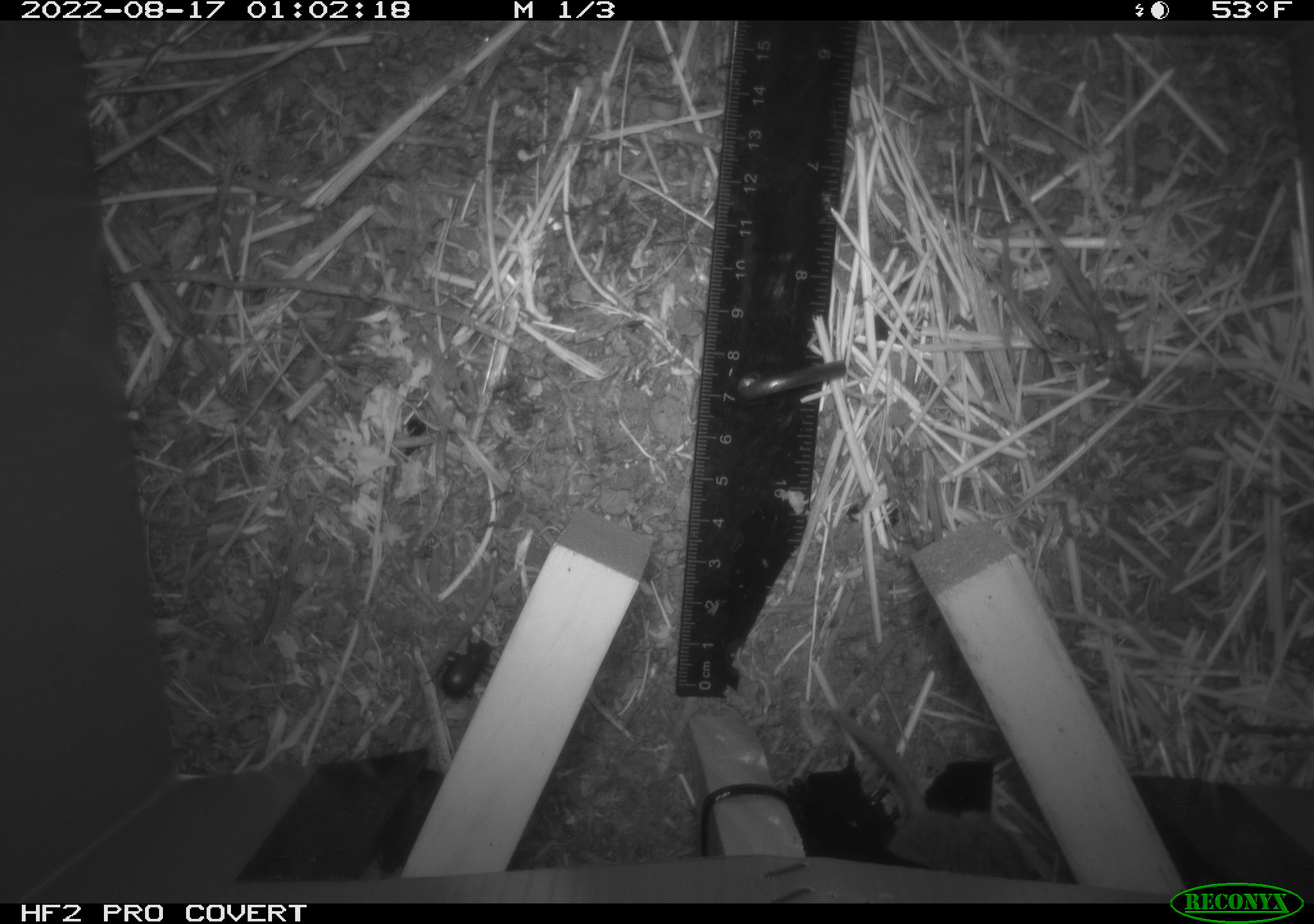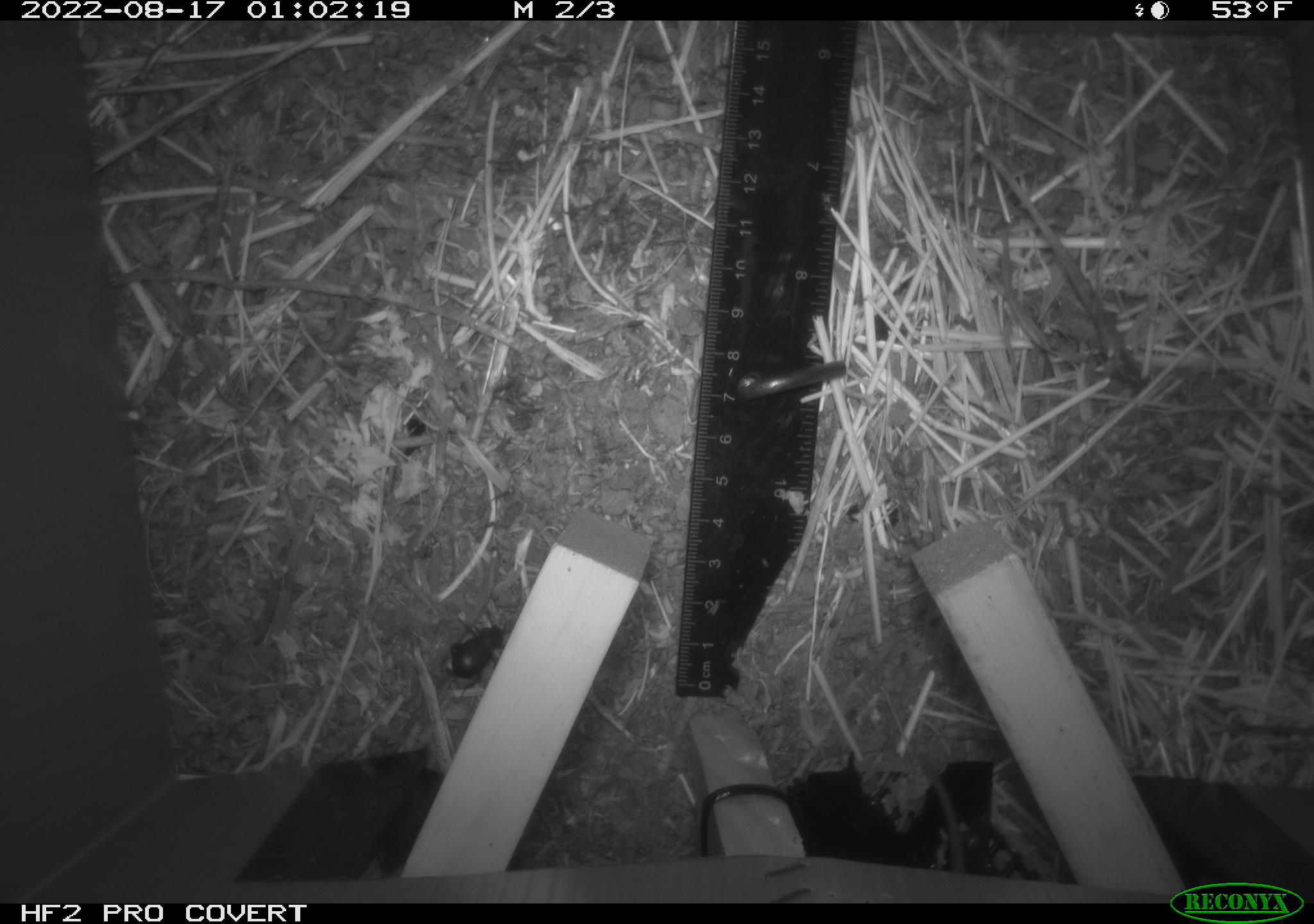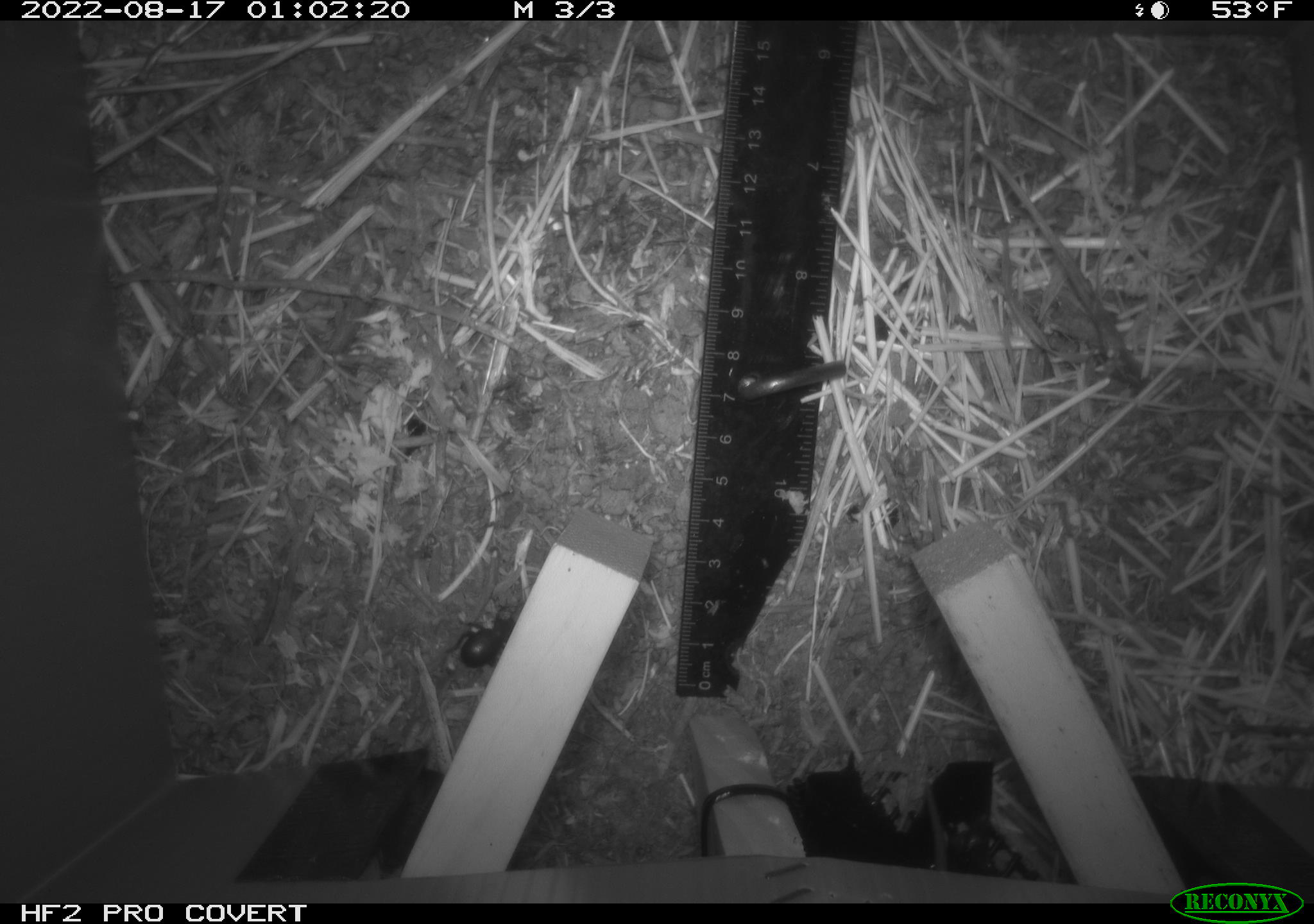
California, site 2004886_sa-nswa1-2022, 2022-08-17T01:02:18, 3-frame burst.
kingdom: Animalia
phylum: Chordata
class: Mammalia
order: Rodentia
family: Cricetidae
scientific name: Cricetidae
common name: hamsters, voles, lemmings, and allies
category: cricetidae family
Cricetidae family (hamsters, voles, lemmings, and allies) (Cricetidae).